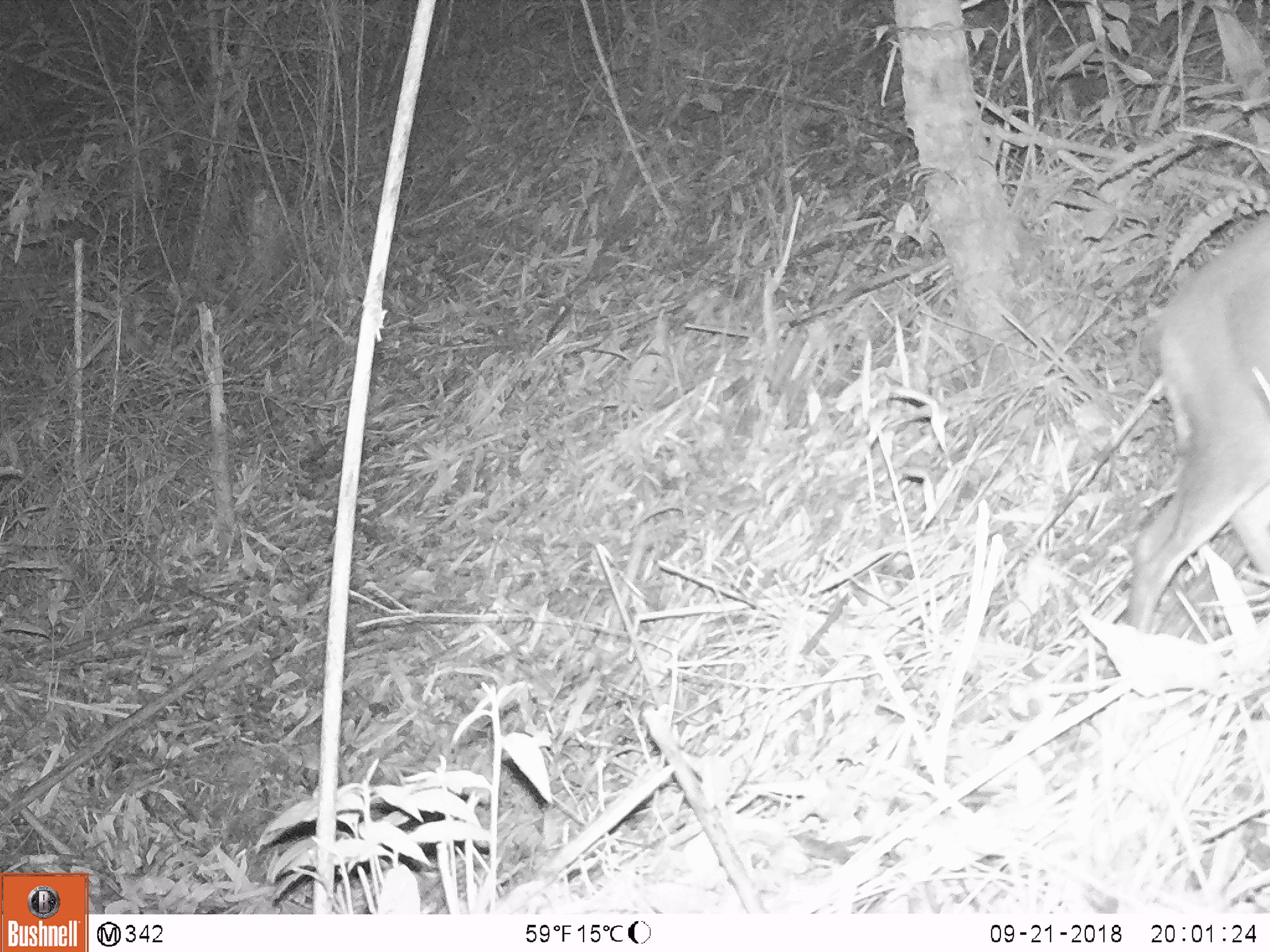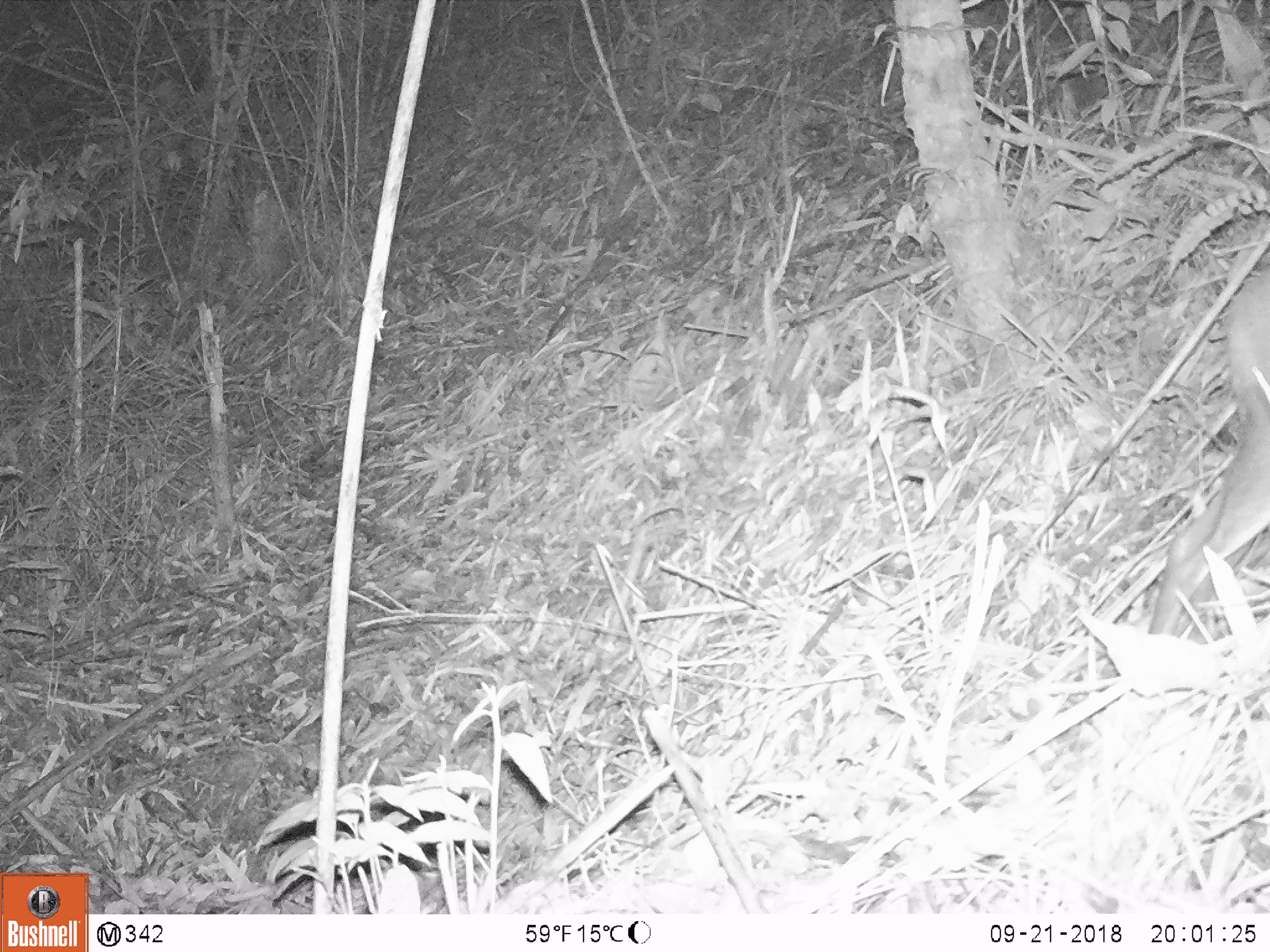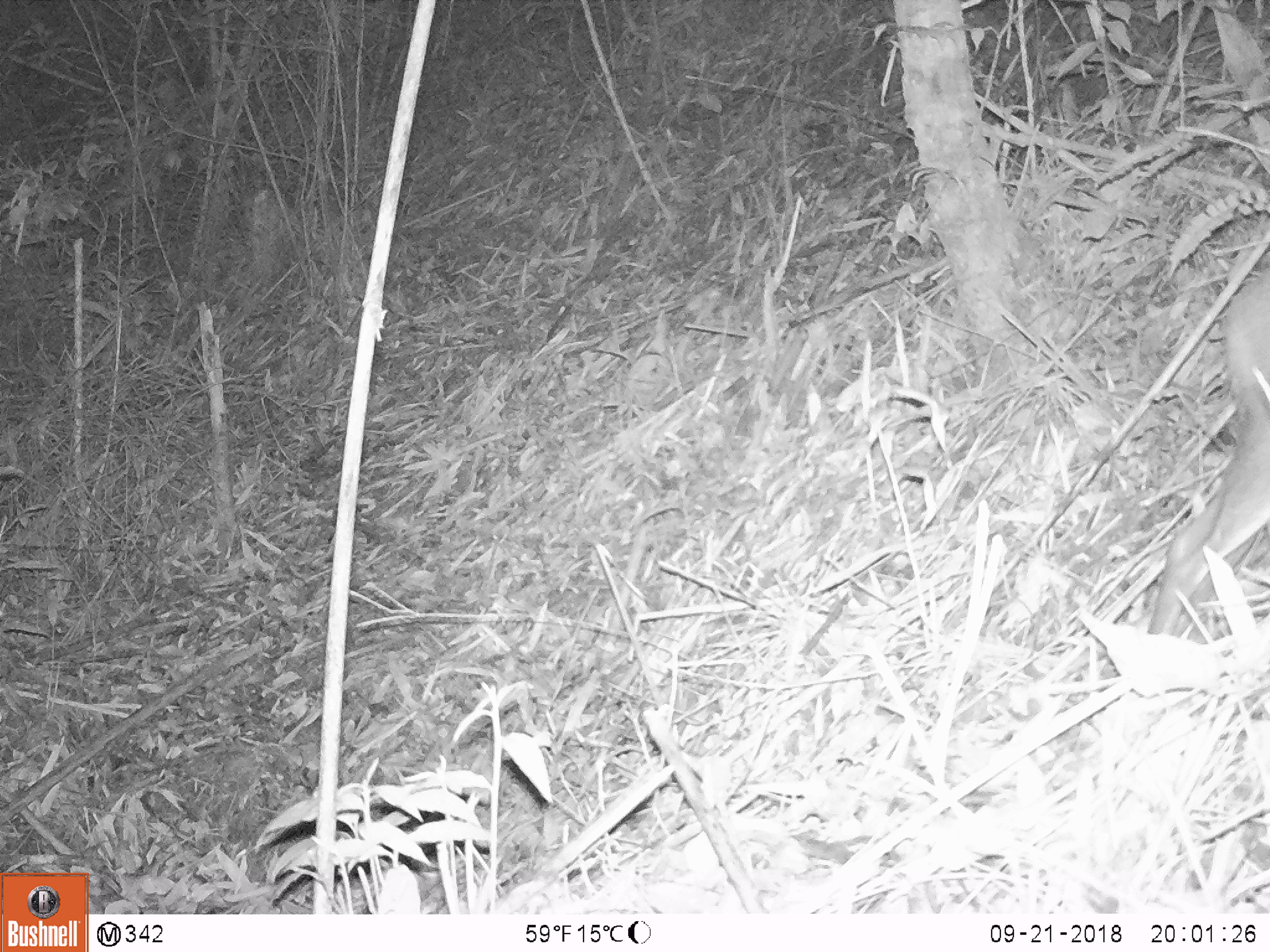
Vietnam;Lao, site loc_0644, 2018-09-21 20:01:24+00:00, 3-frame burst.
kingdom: Animalia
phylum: Chordata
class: Mammalia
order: Artiodactyla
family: Cervidae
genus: Muntiacus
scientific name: Muntiacus rooseveltorum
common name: roosevelt's muntjac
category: roosevelts muntjac group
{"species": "roosevelts muntjac group (roosevelt's muntjac) (Muntiacus rooseveltorum)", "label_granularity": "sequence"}